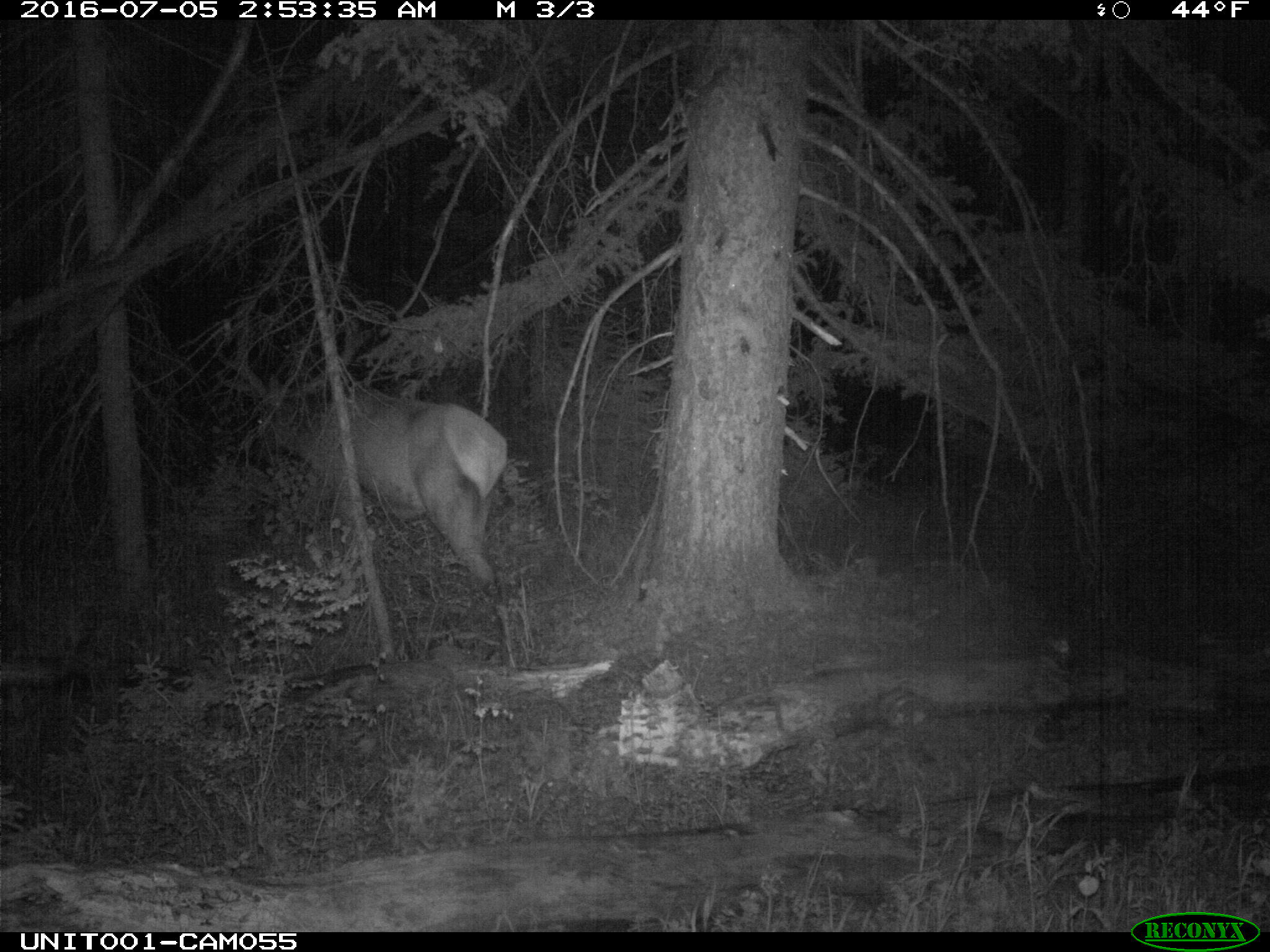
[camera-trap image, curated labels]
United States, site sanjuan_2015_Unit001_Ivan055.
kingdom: Animalia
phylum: Chordata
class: Mammalia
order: Artiodactyla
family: Cervidae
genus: Cervus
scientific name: Cervus elaphus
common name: red deer